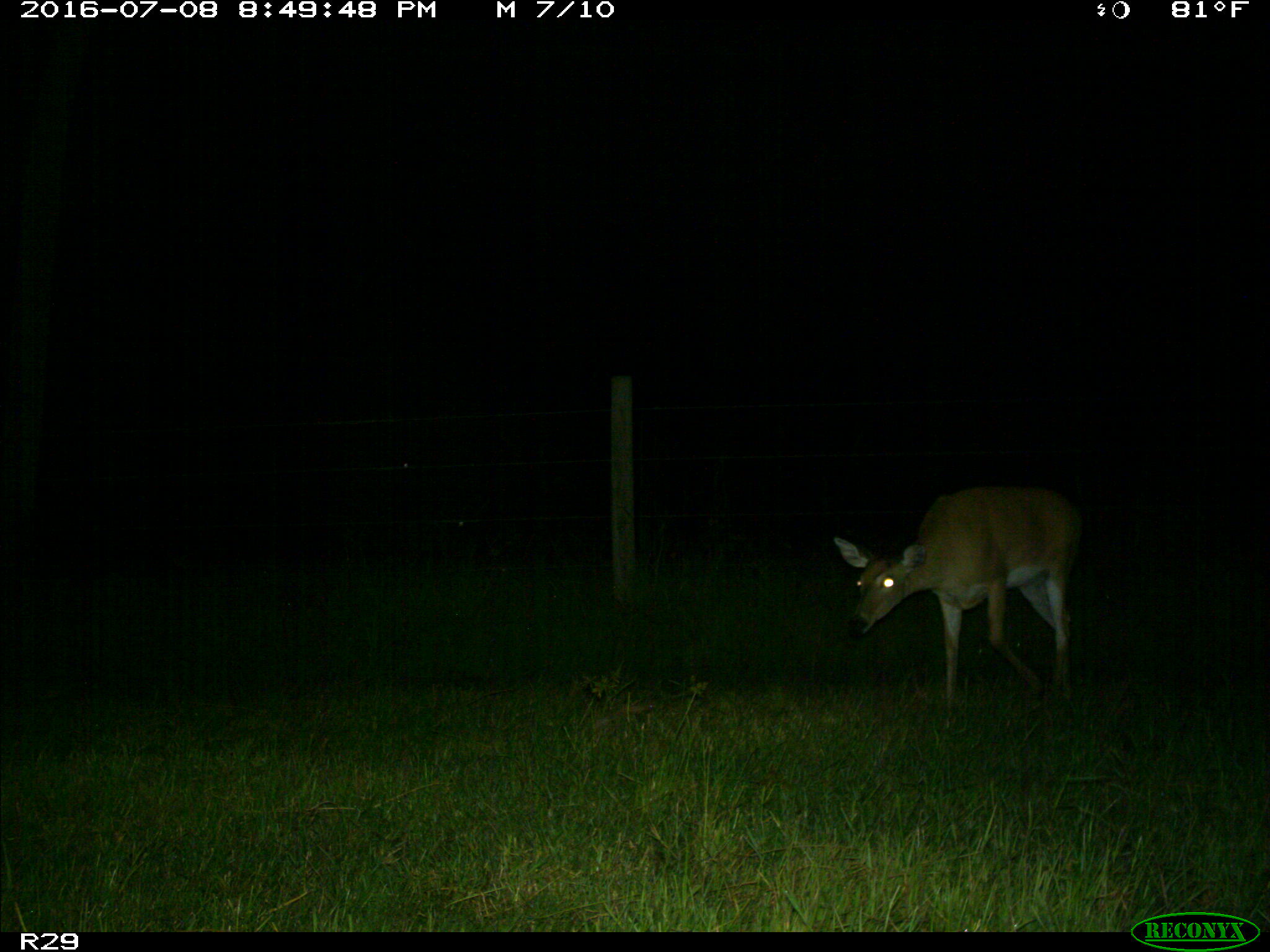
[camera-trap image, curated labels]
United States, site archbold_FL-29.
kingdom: Animalia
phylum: Chordata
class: Mammalia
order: Artiodactyla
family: Cervidae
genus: Odocoileus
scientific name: Odocoileus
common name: deer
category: unidentified deer